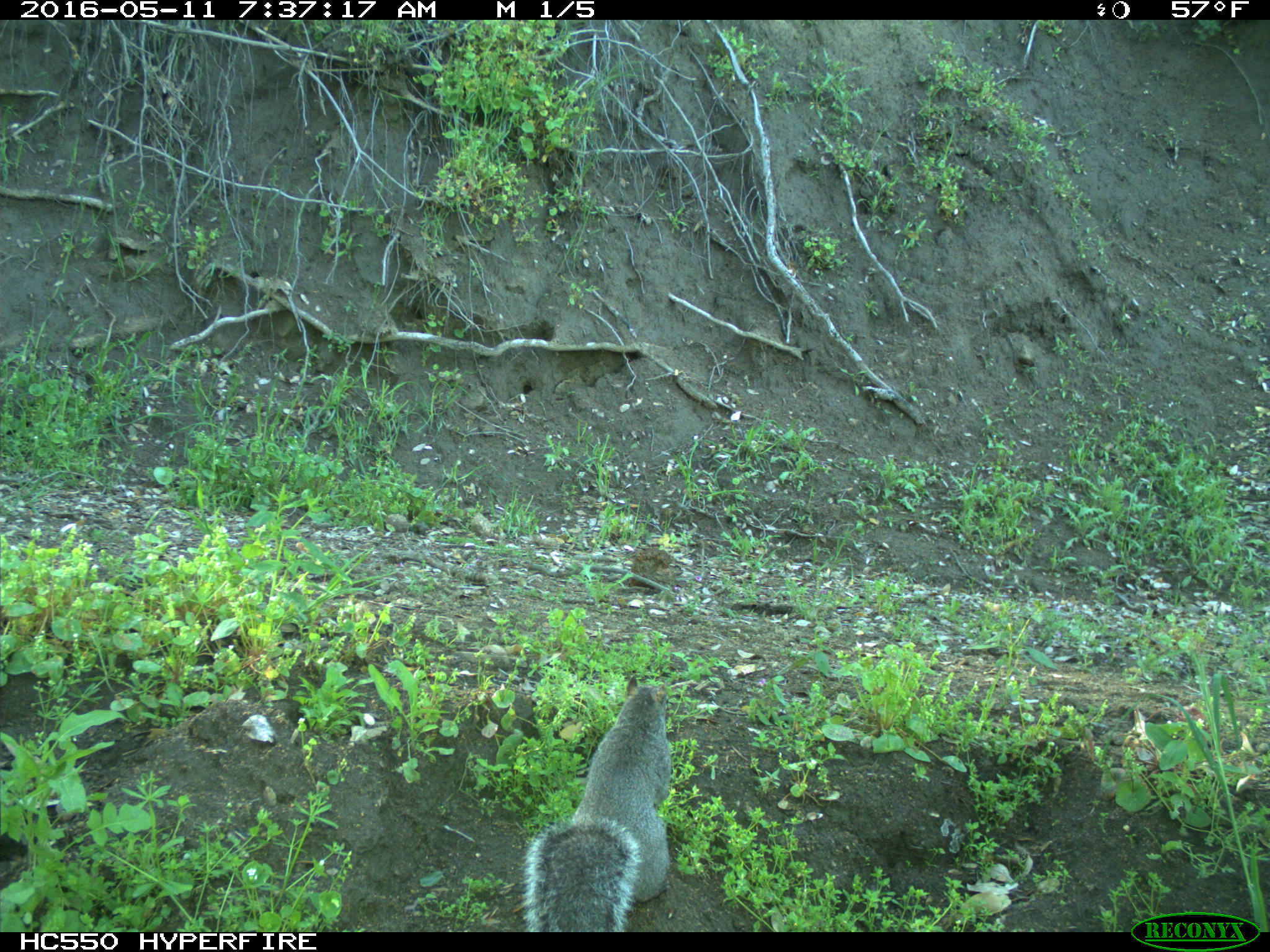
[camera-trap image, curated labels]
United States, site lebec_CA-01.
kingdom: Animalia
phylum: Chordata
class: Mammalia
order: Rodentia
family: Sciuridae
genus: Sciurus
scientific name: Sciurus carolinensis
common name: eastern gray squirrel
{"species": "Sciurus carolinensis (eastern gray squirrel)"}